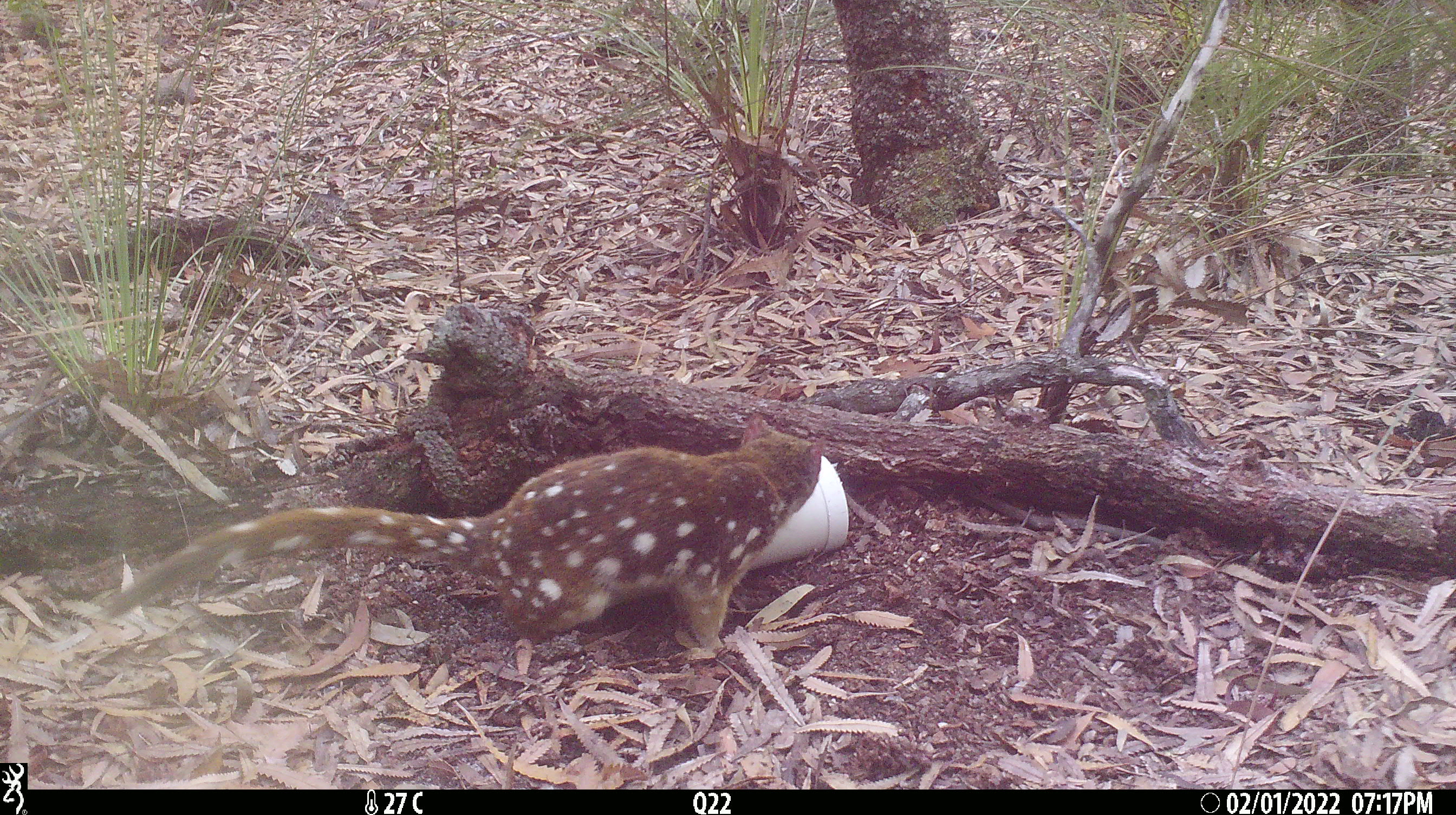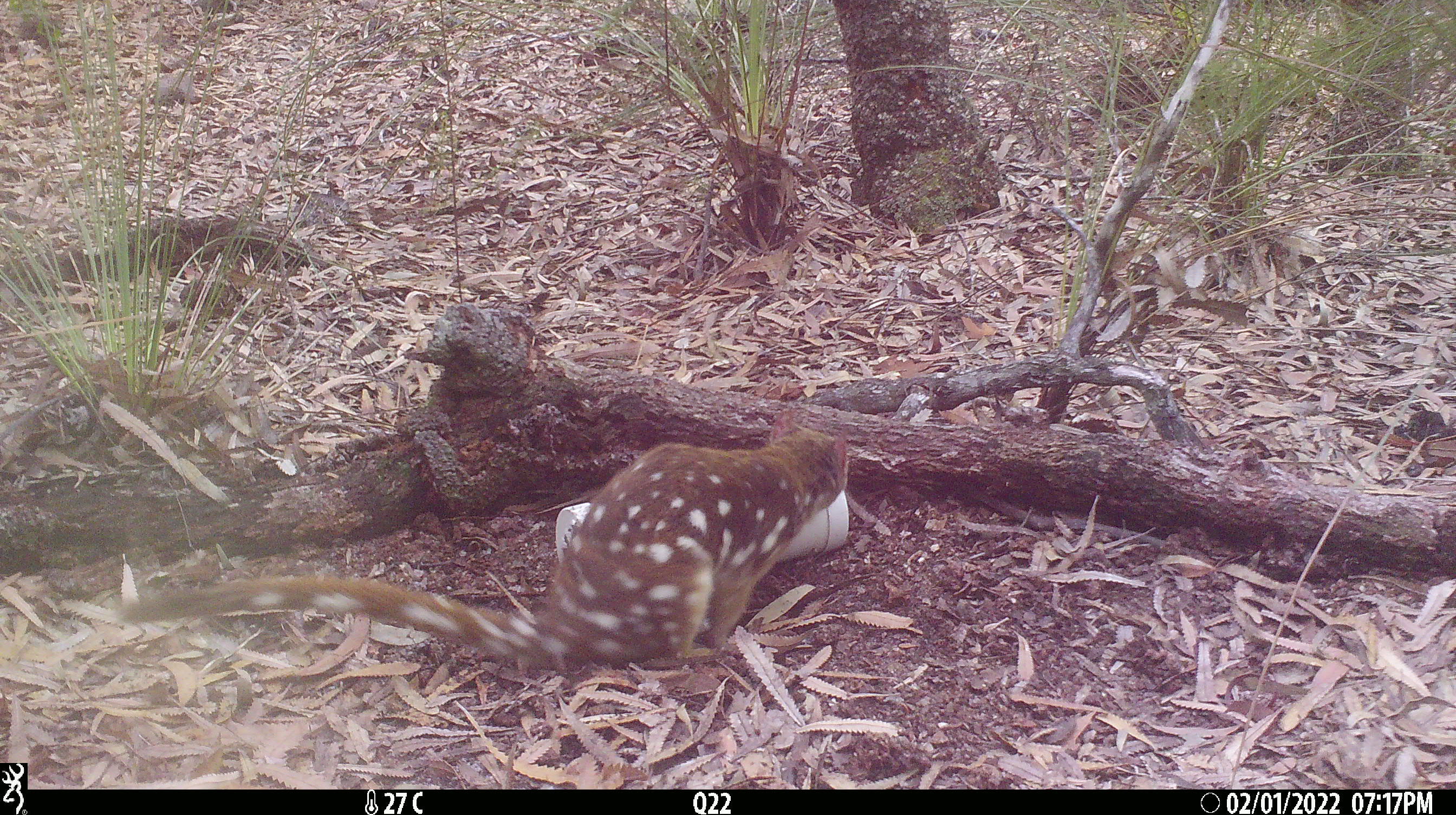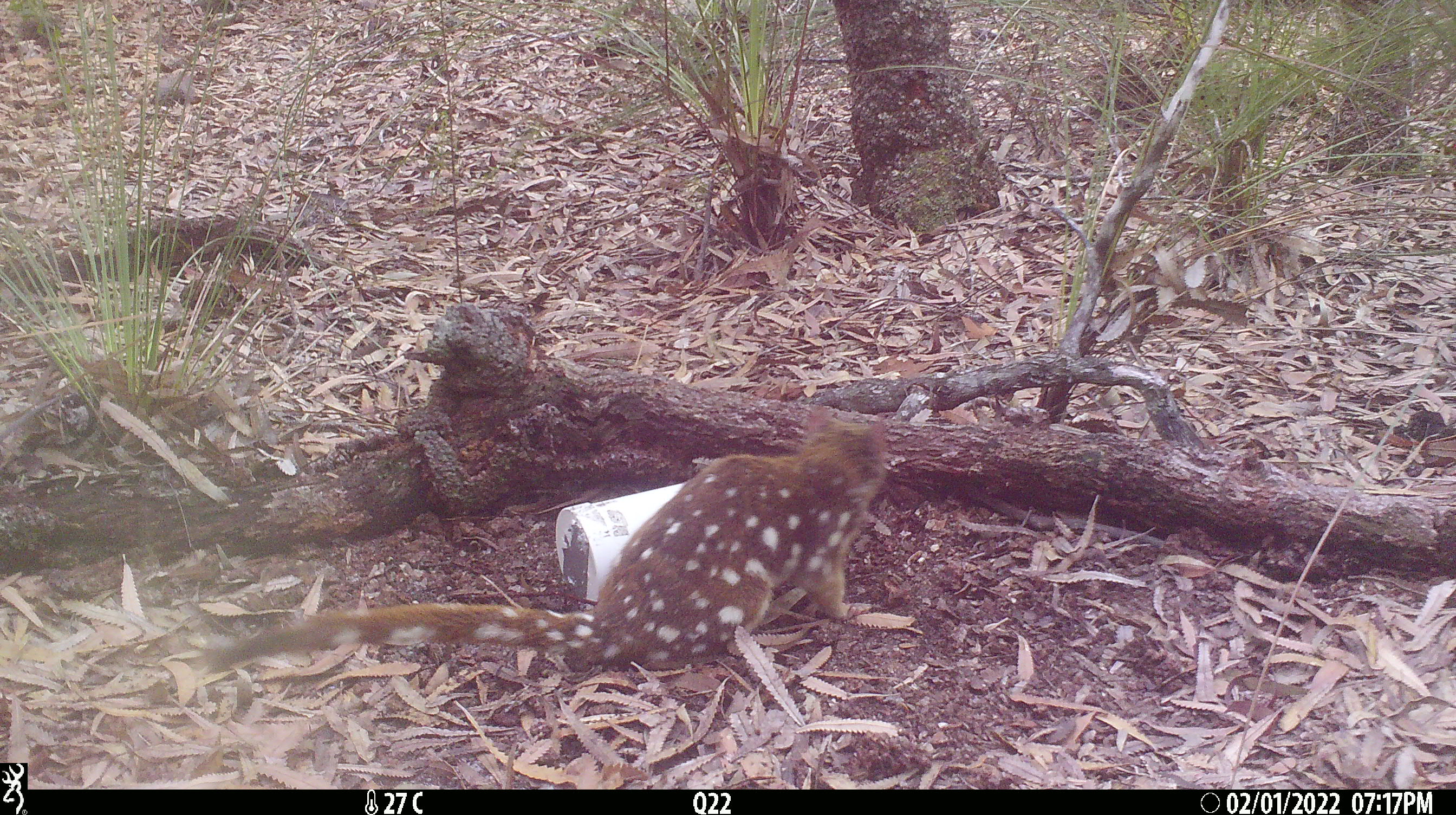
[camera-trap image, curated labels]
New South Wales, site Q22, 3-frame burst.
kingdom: Animalia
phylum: Chordata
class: Mammalia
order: Dasyuromorphia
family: Dasyuridae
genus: Dasyurus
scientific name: Dasyurus maculatus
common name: spotted-tailed quoll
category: quoll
Quoll (spotted-tailed quoll) (Dasyurus maculatus).